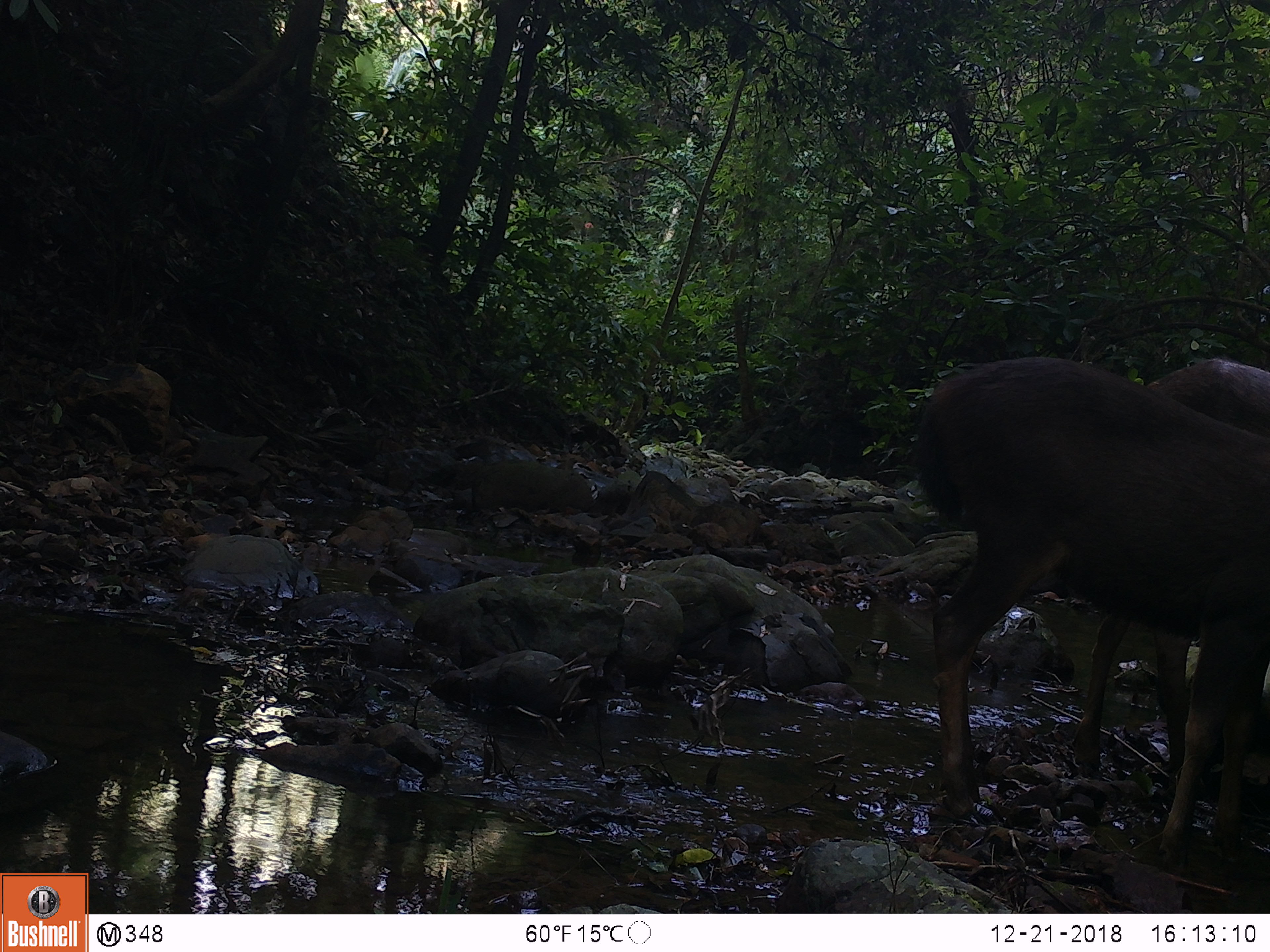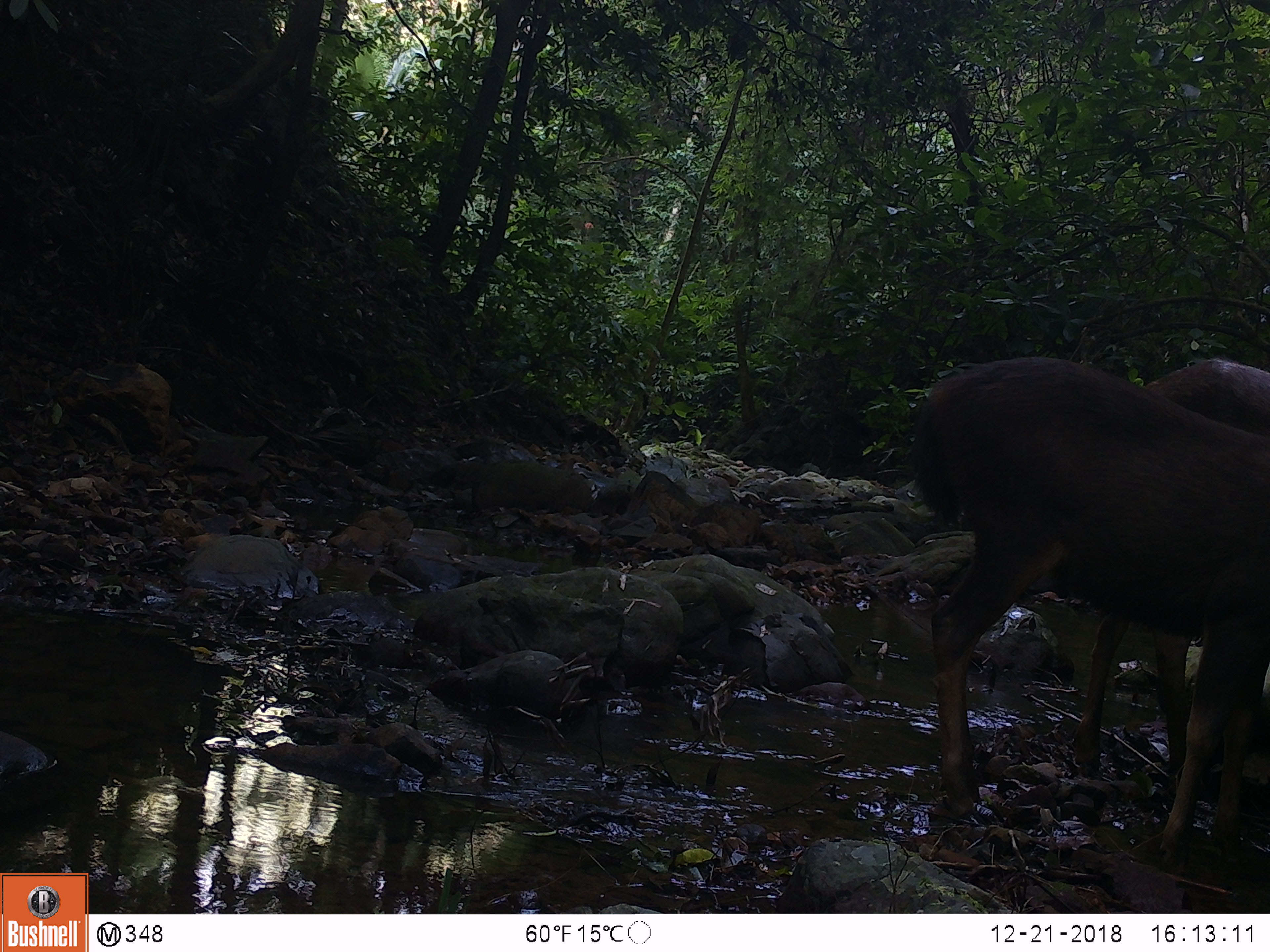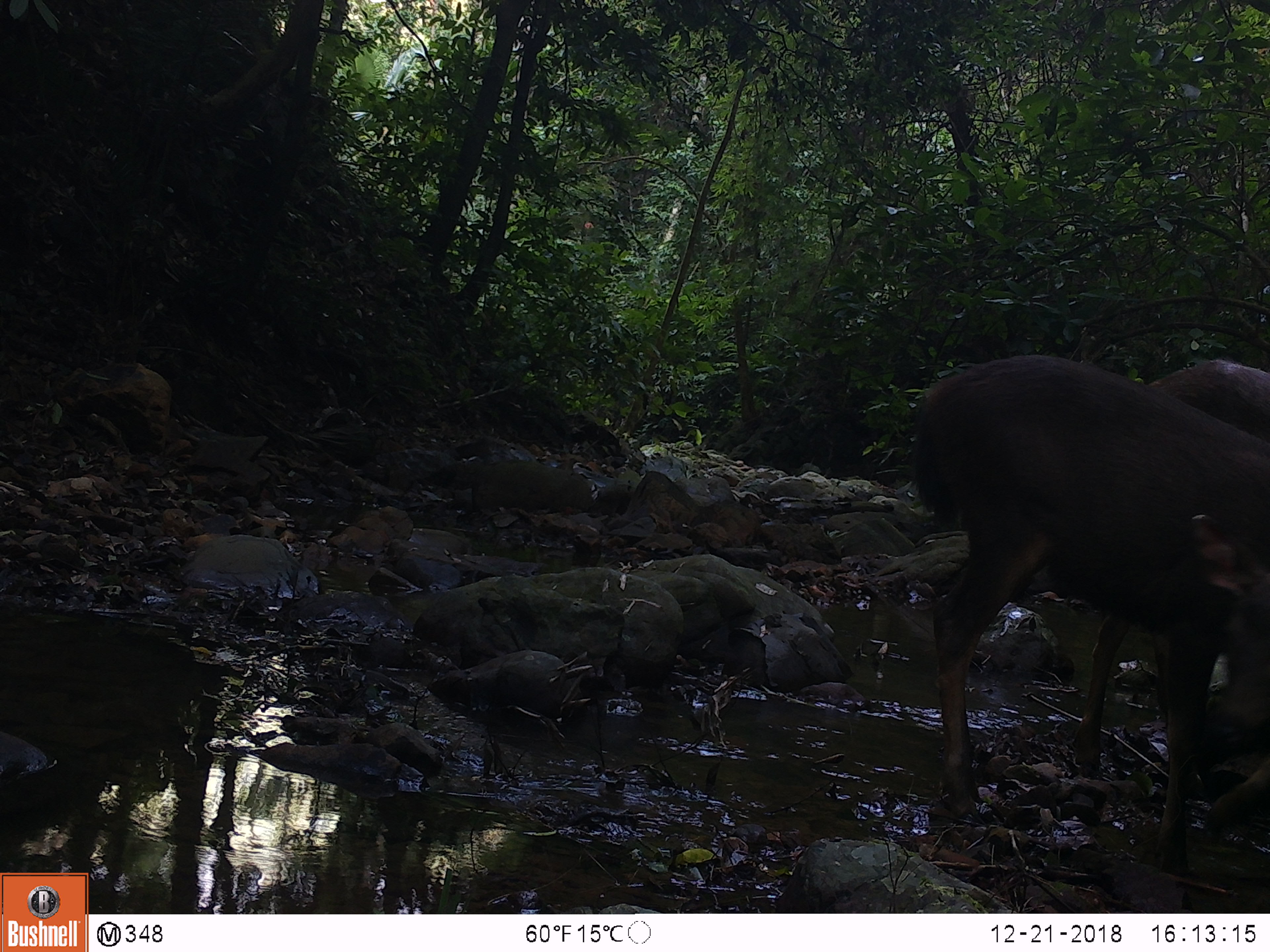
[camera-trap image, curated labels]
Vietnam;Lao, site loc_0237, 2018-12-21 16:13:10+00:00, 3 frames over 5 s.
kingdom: Animalia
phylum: Chordata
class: Mammalia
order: Artiodactyla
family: Cervidae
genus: Rusa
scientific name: Rusa unicolor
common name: sambar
Sambar (Rusa unicolor). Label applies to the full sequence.